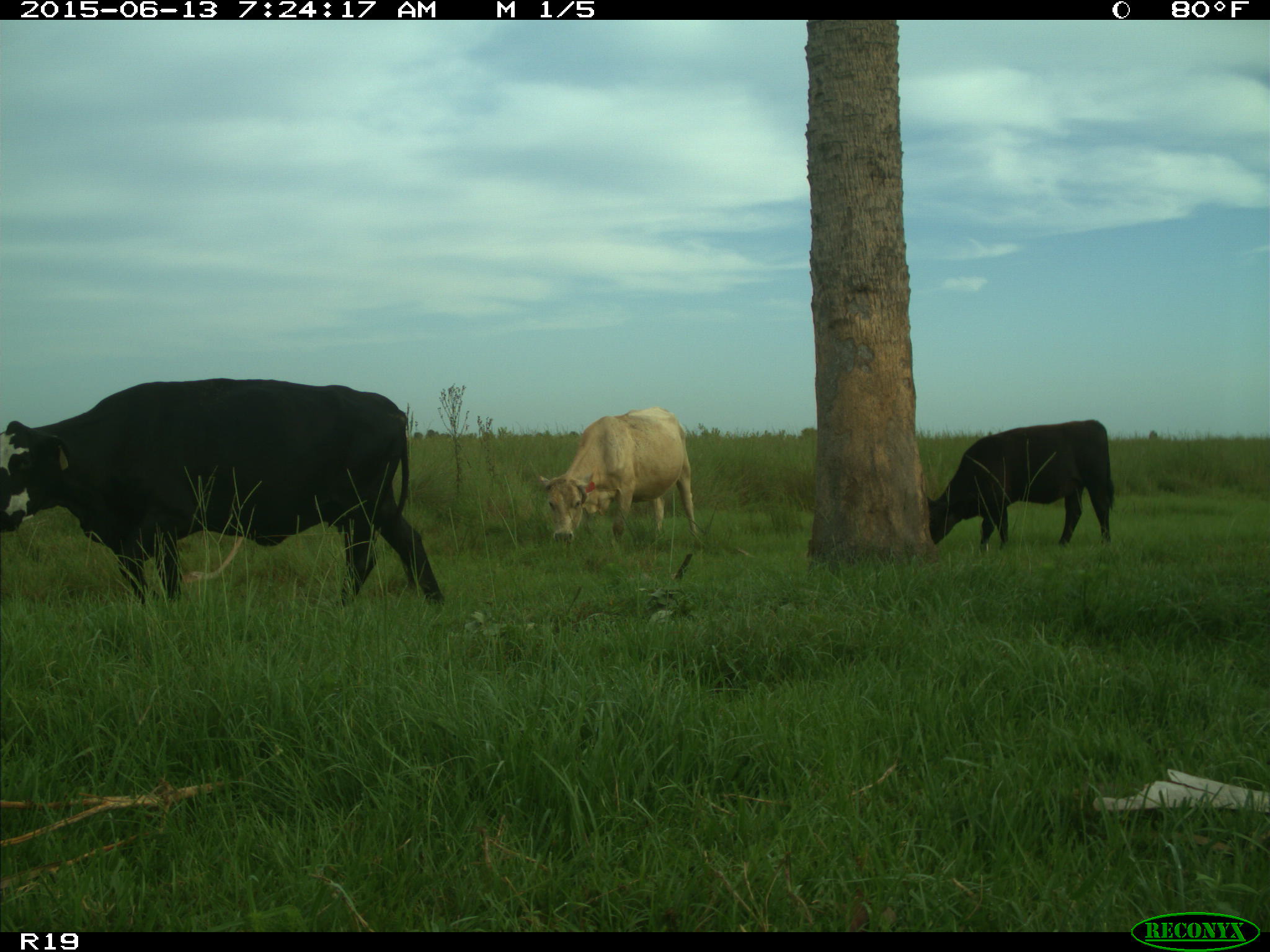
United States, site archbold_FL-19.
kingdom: Animalia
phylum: Chordata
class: Mammalia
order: Artiodactyla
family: Bovidae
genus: Bos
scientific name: Bos taurus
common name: domestic cow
Bos taurus (domestic cow).